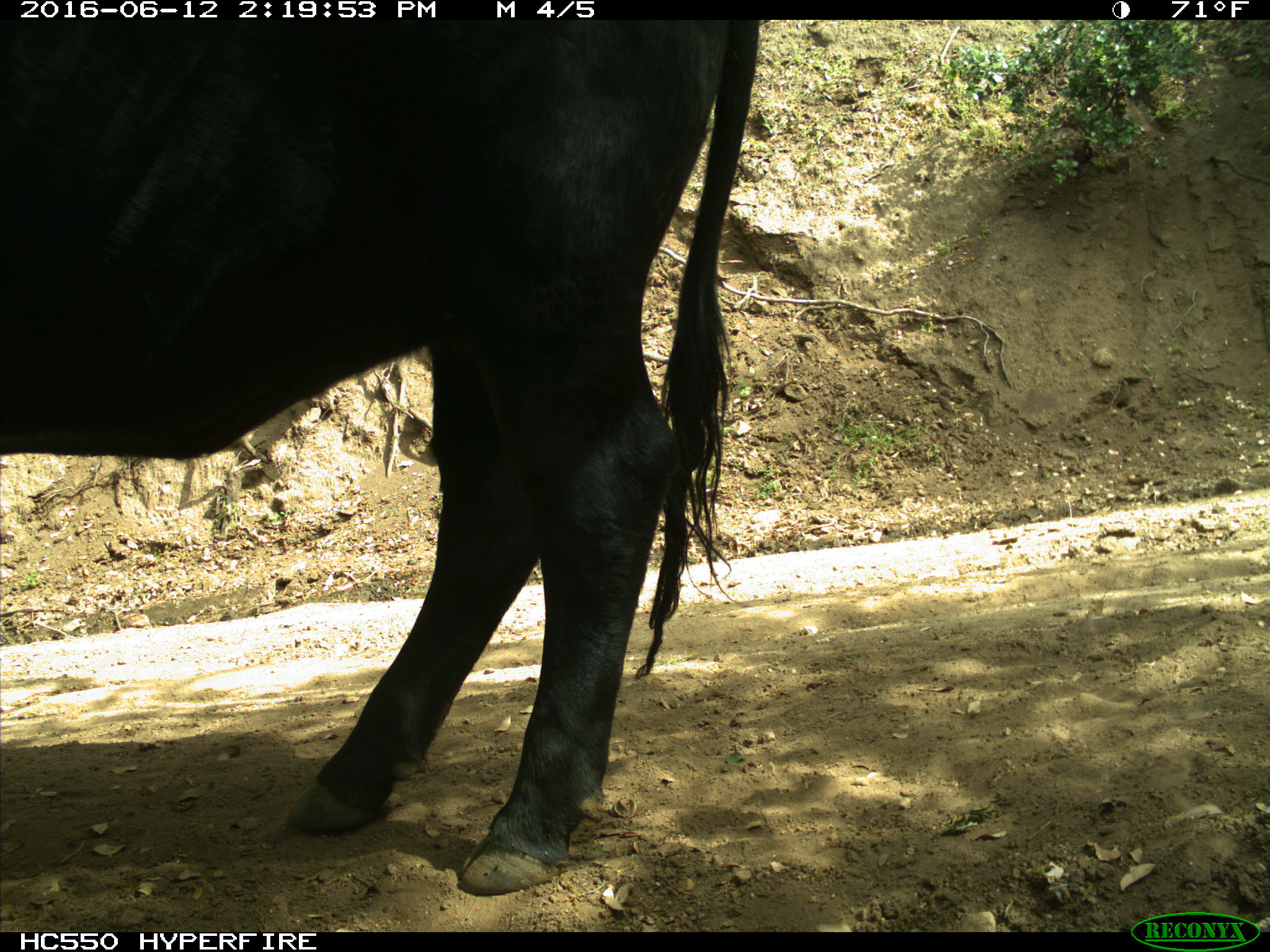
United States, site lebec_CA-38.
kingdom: Animalia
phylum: Chordata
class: Mammalia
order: Artiodactyla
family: Bovidae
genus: Bos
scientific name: Bos taurus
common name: domestic cow